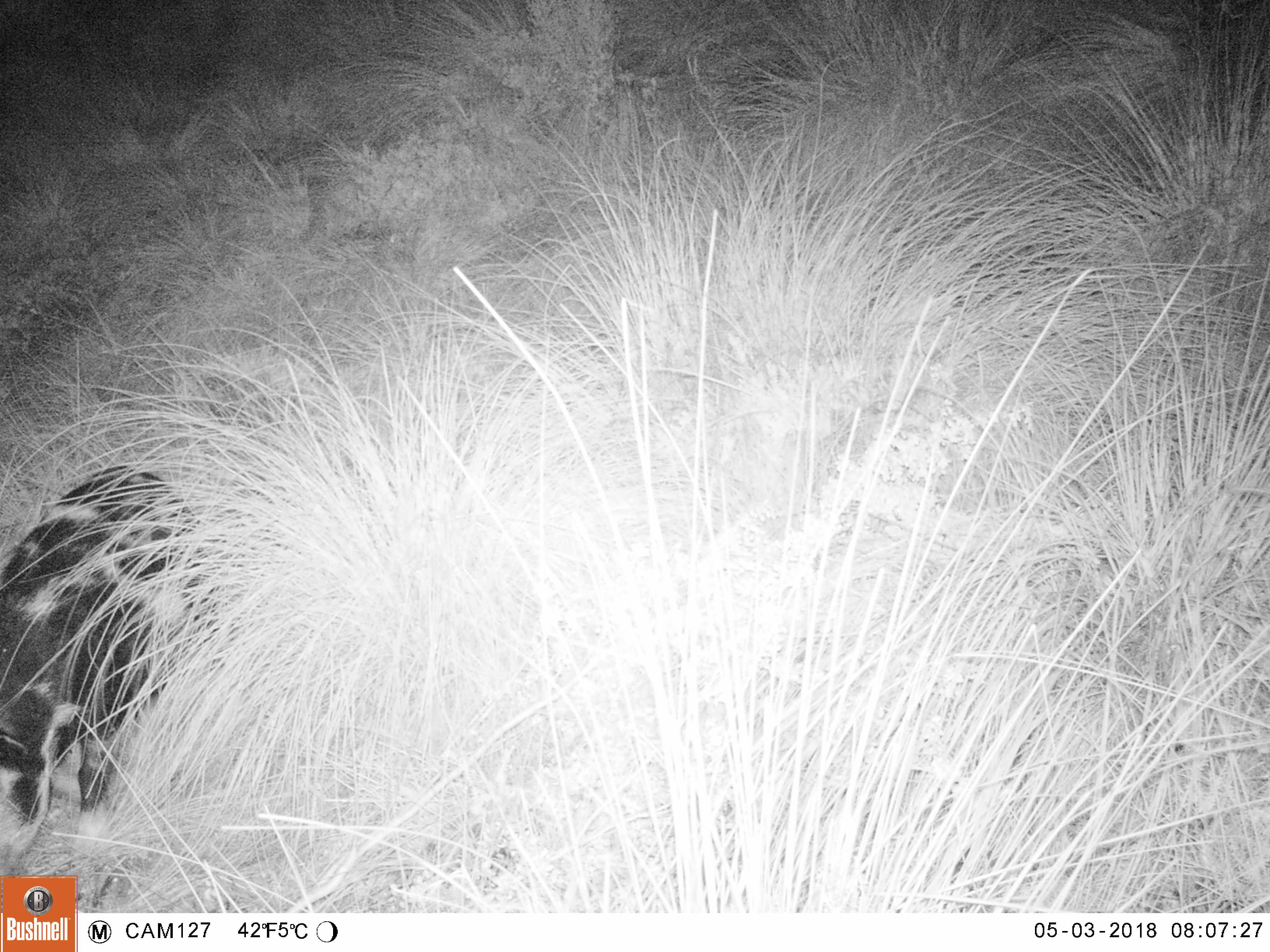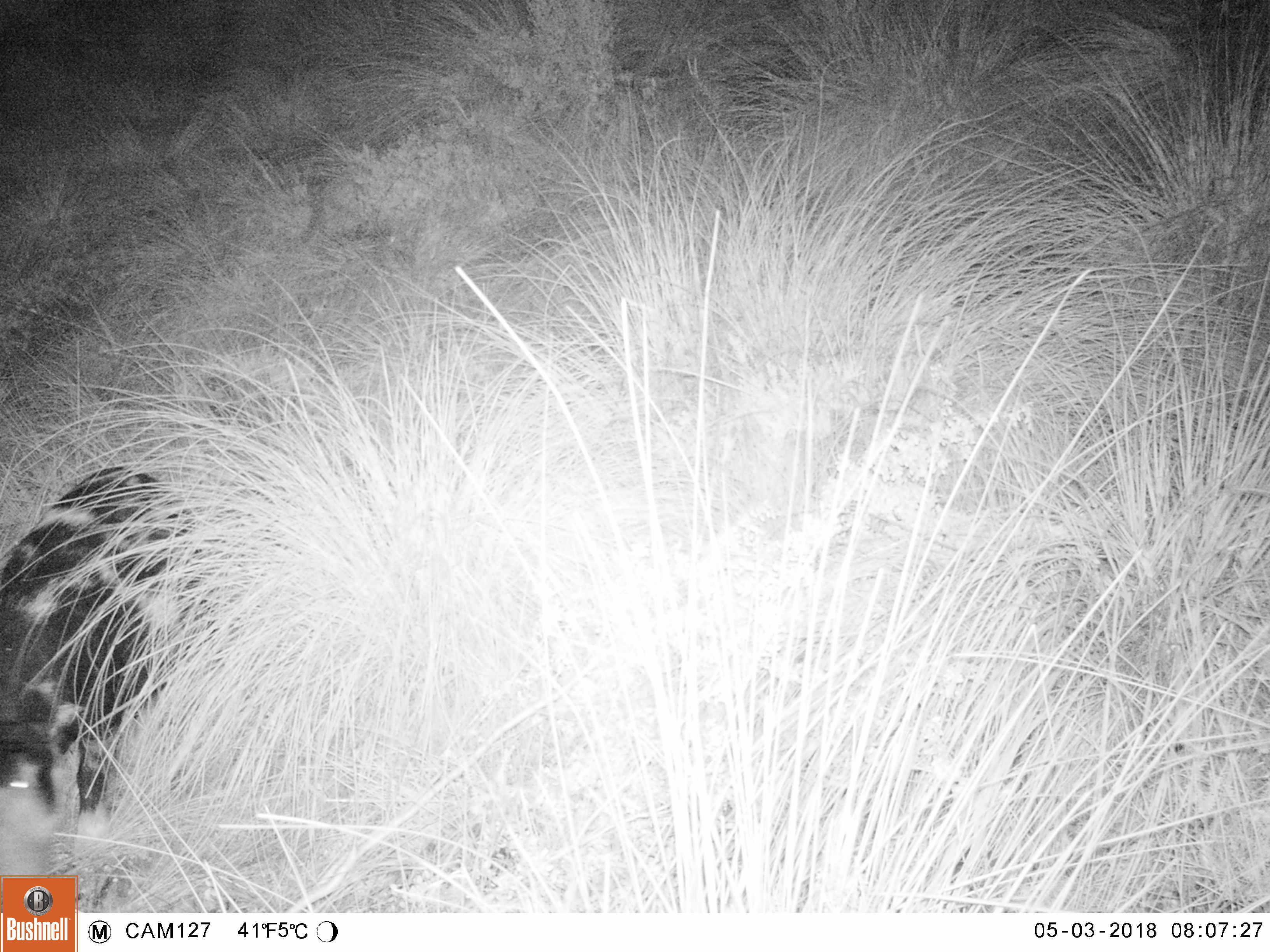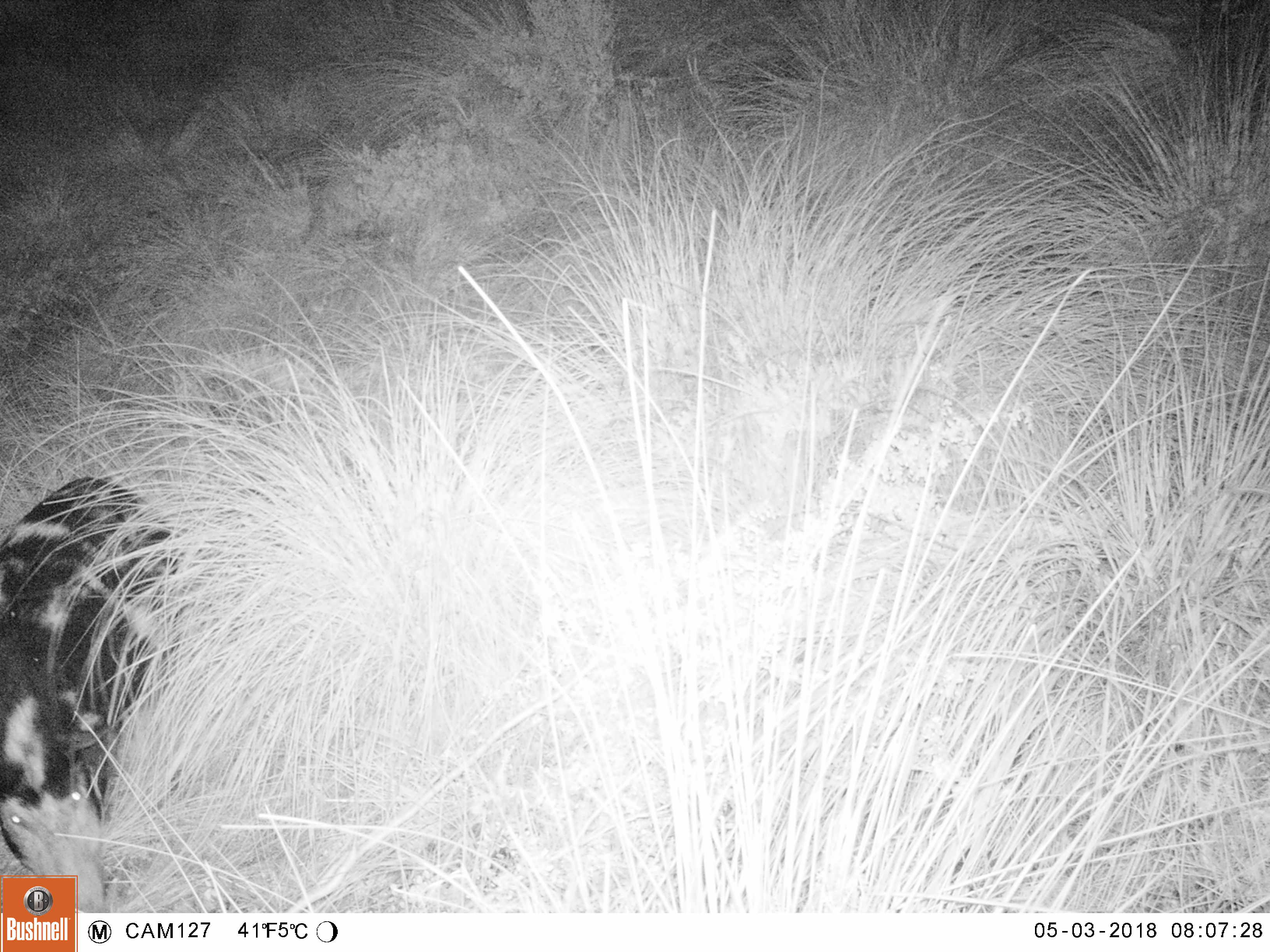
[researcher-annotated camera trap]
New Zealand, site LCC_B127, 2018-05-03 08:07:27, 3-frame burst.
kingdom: Animalia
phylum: Chordata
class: Mammalia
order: Artiodactyla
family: Suidae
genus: Sus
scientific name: Sus scrofa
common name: pig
Pig (Sus scrofa).